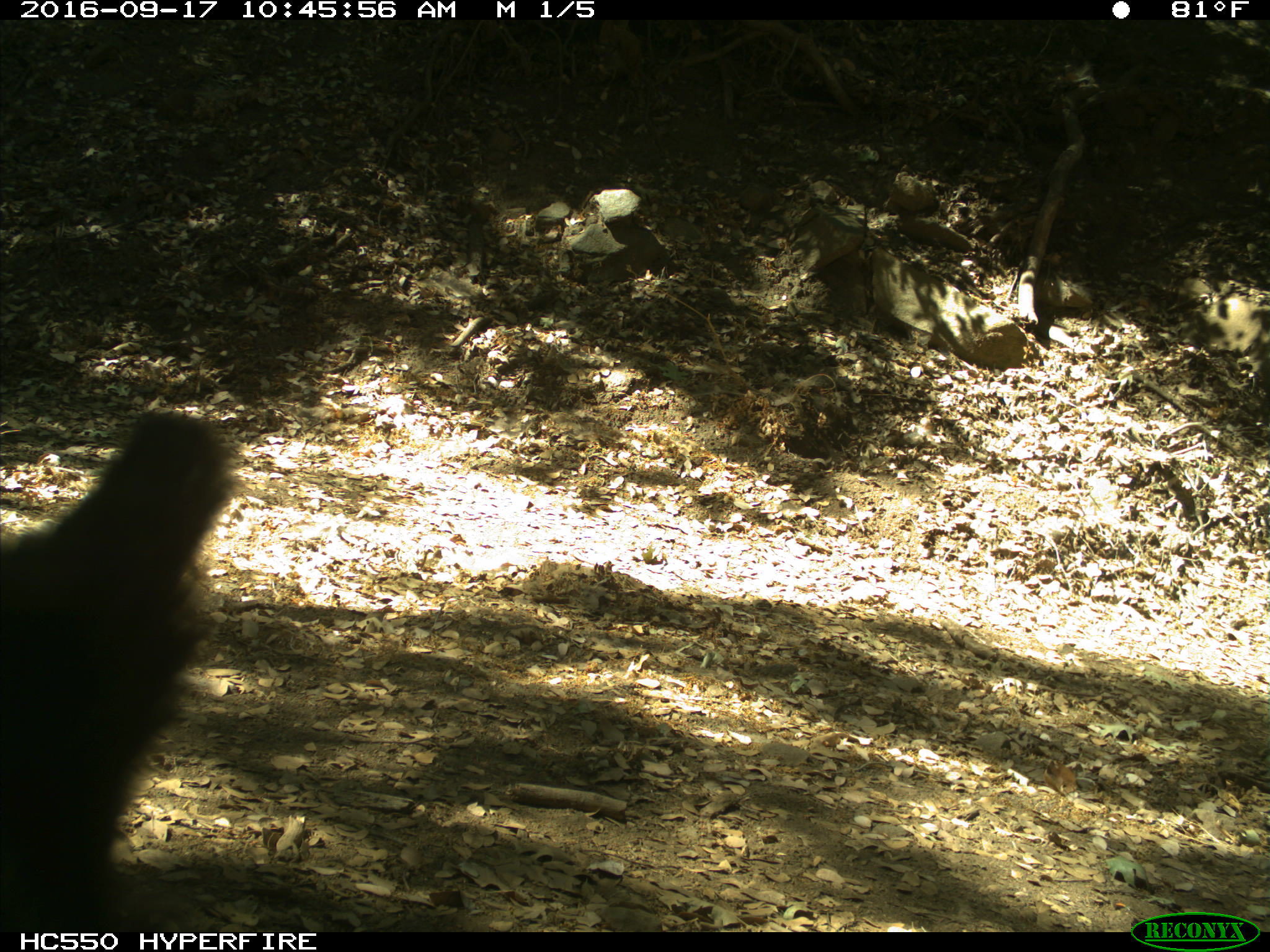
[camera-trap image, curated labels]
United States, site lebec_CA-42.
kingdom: Animalia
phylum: Chordata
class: Mammalia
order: Carnivora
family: Ursidae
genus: Ursus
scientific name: Ursus americanus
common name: american black bear